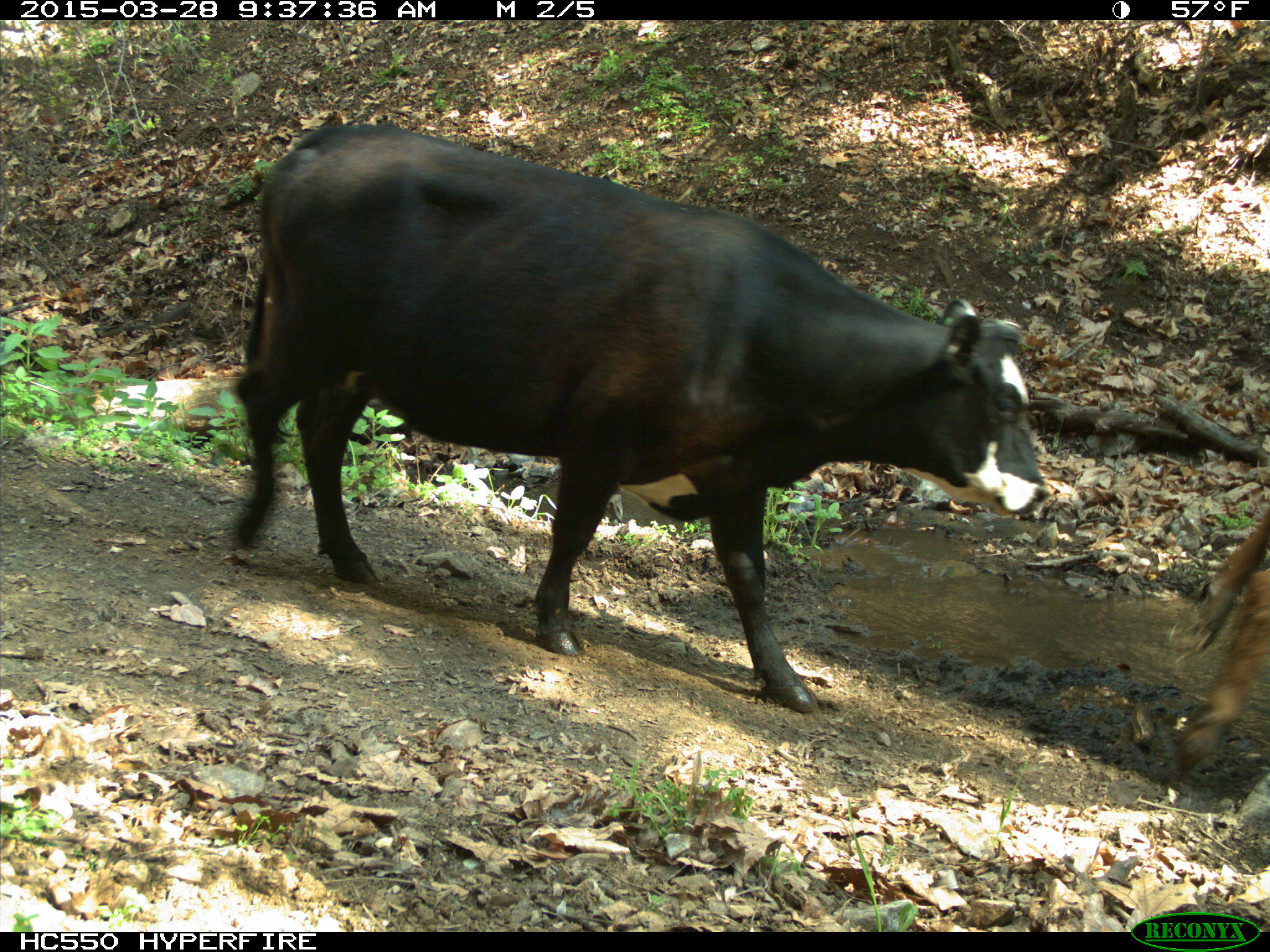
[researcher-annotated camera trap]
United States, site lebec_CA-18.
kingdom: Animalia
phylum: Chordata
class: Mammalia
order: Artiodactyla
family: Bovidae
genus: Bos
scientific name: Bos taurus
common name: domestic cow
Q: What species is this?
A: Bos taurus (domestic cow).